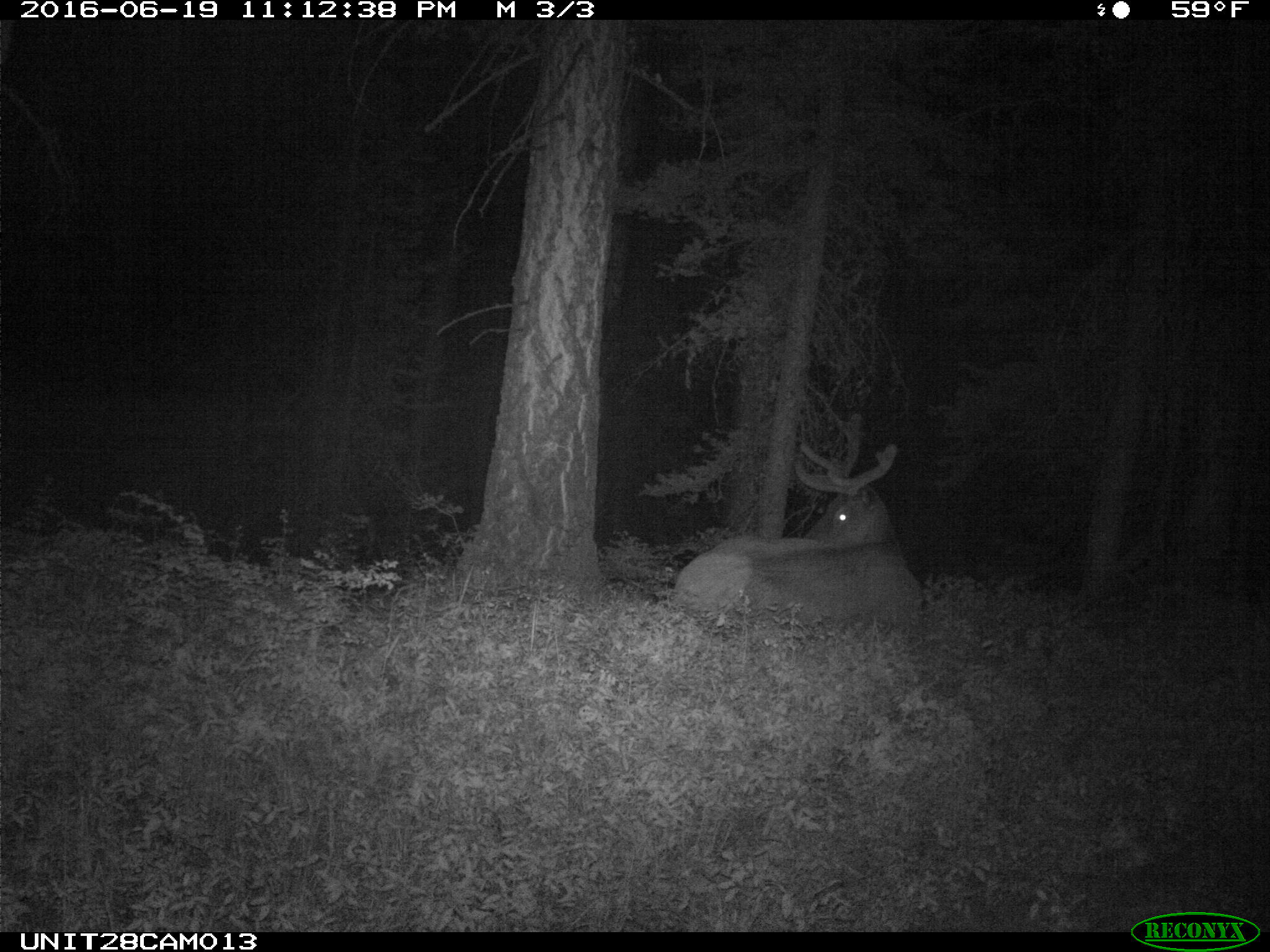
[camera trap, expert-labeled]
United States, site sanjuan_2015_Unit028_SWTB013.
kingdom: Animalia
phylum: Chordata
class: Mammalia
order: Artiodactyla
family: Cervidae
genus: Cervus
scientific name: Cervus elaphus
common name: red deer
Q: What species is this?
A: Cervus elaphus (red deer).